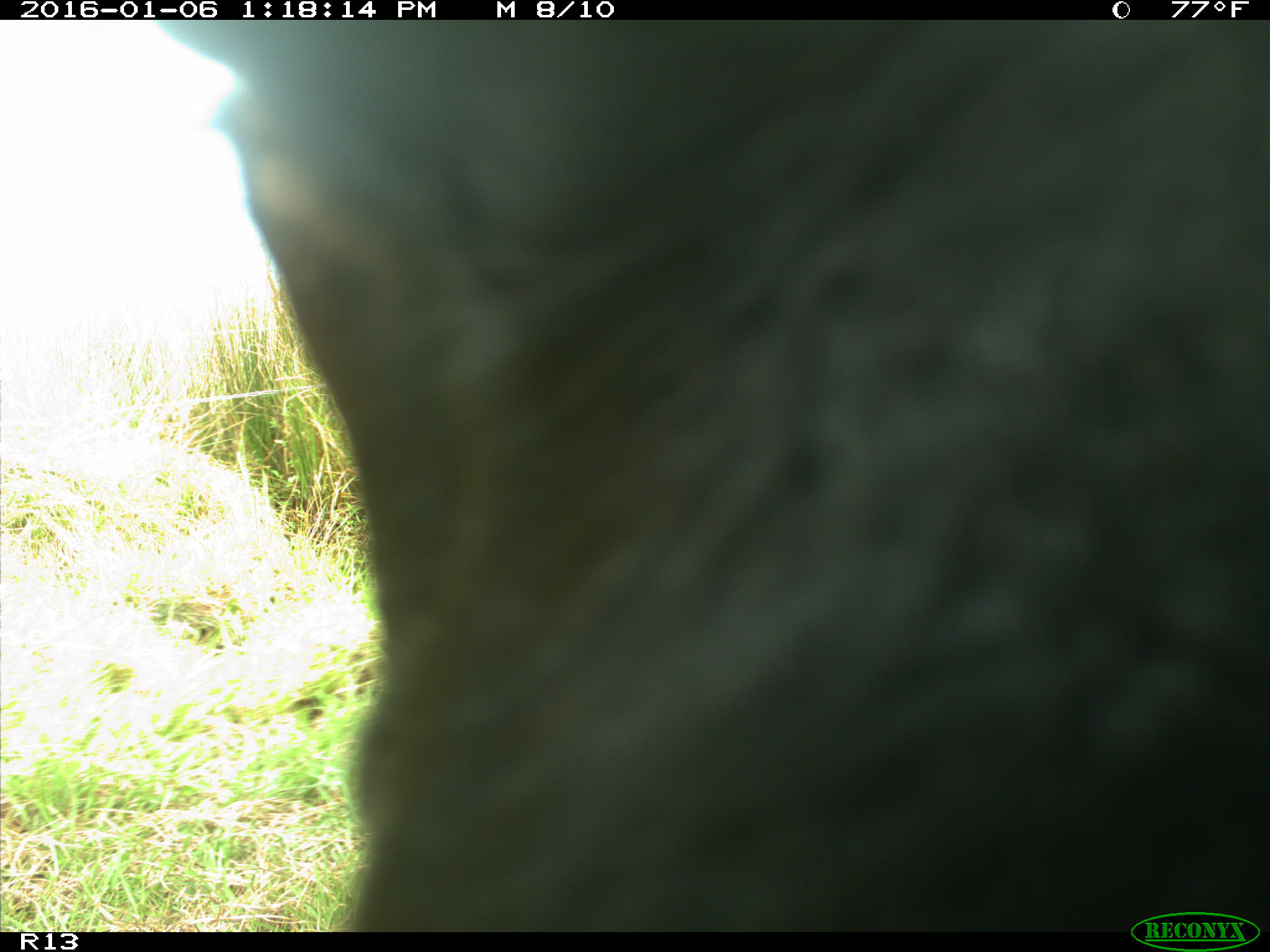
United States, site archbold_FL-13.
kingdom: Animalia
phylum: Chordata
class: Mammalia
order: Artiodactyla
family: Bovidae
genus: Bos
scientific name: Bos taurus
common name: domestic cow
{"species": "Bos taurus (domestic cow)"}